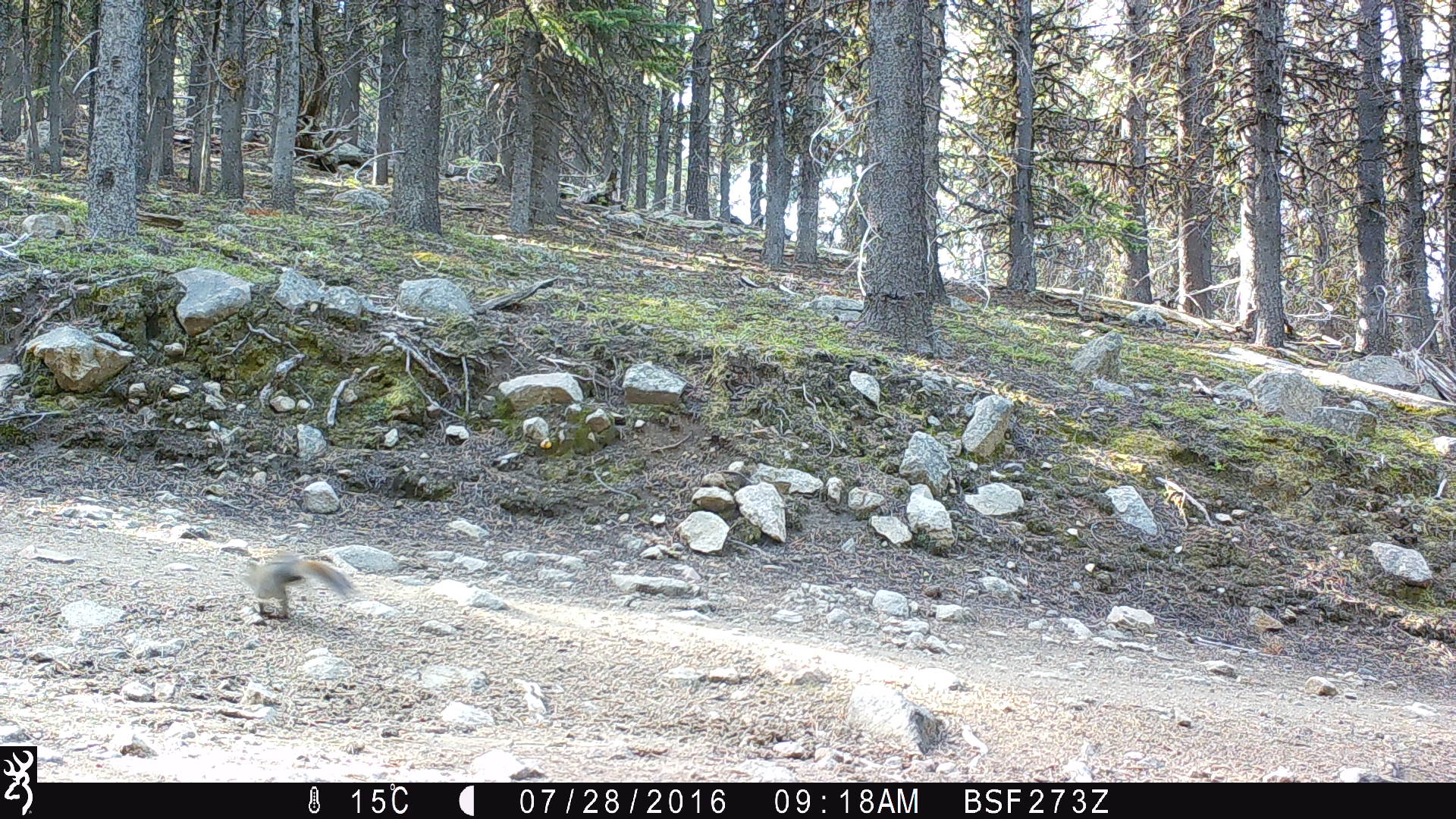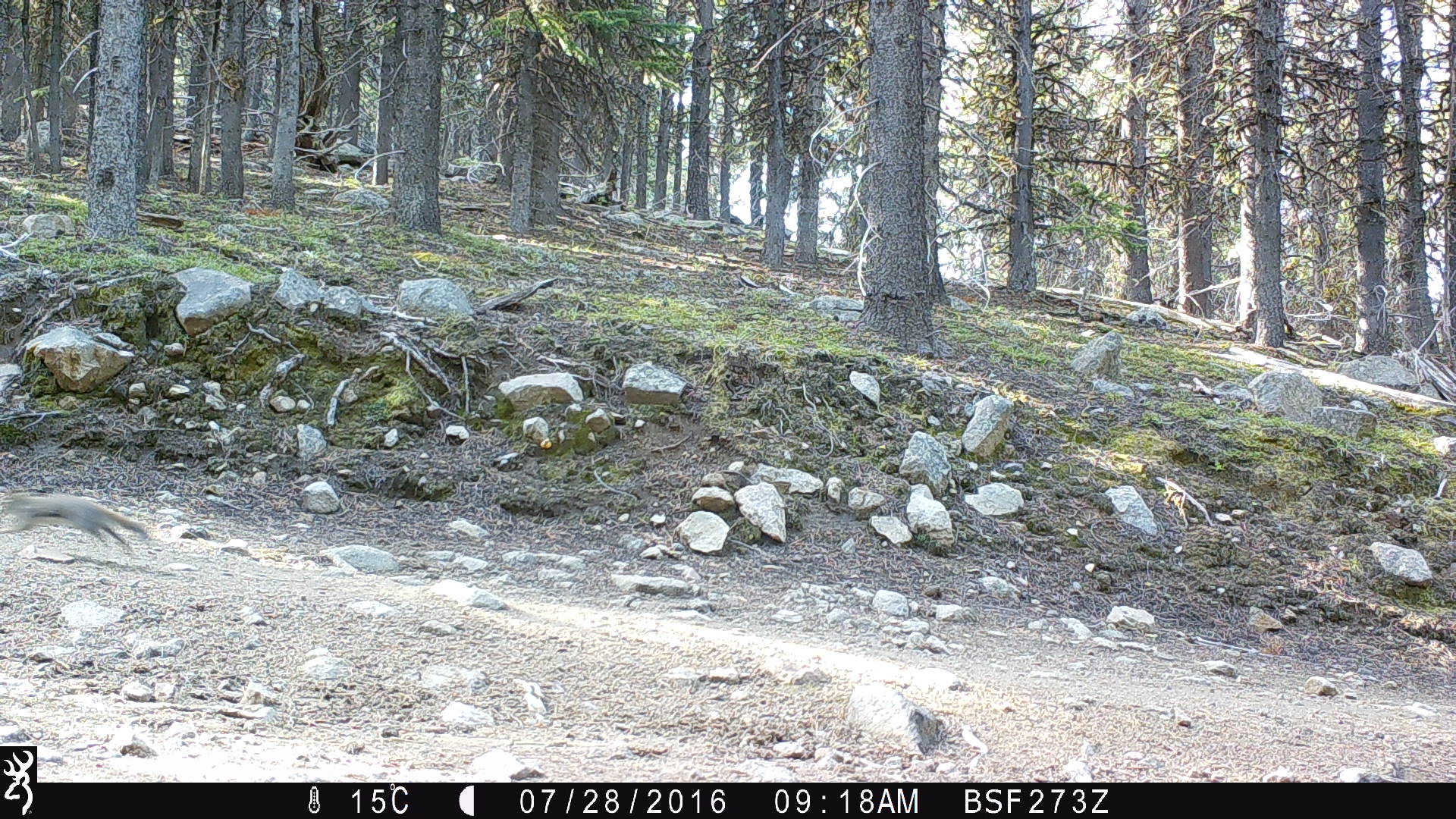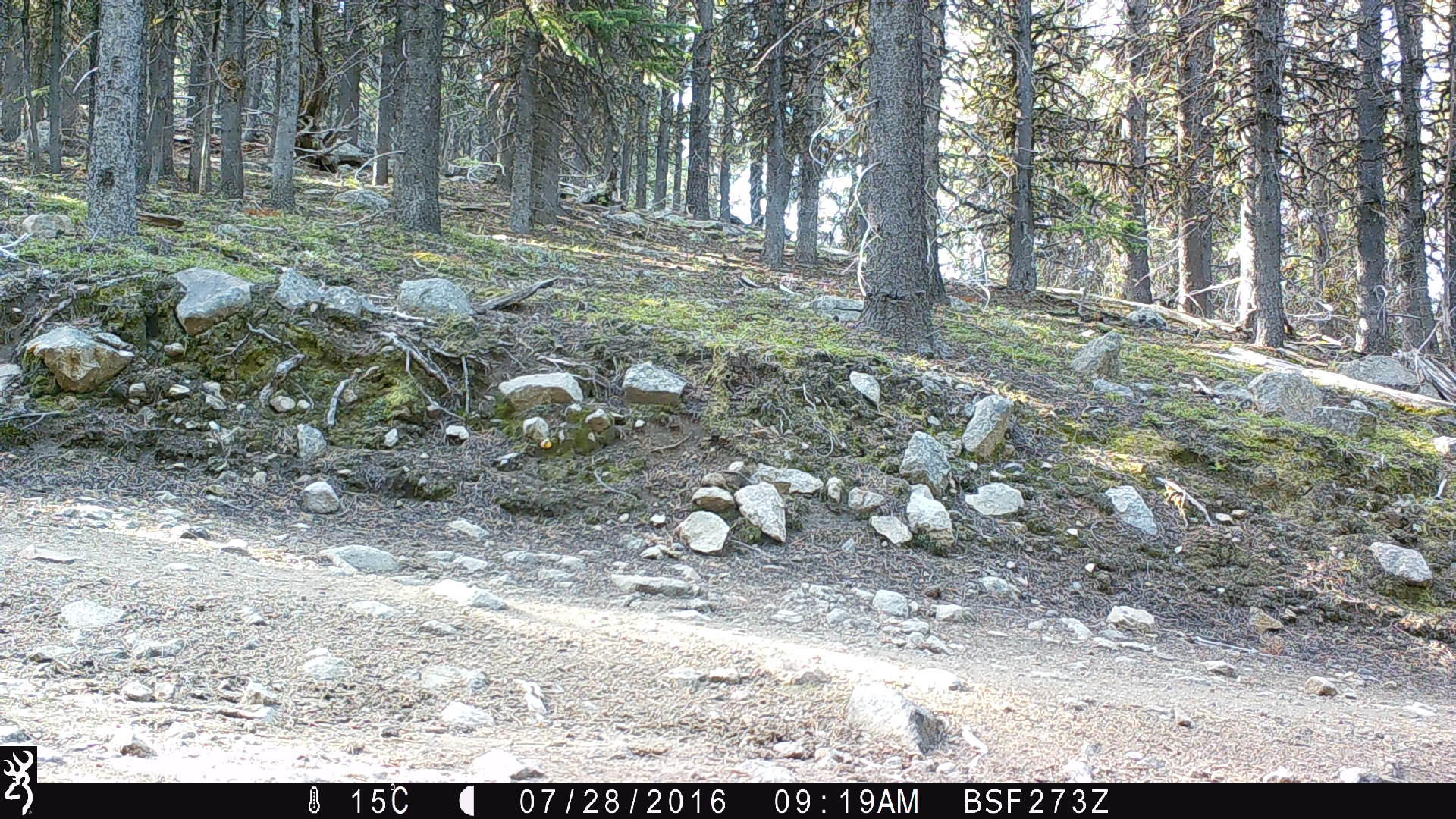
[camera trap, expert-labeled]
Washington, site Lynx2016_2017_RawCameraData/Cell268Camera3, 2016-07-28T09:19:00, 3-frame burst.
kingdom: Animalia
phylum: Chordata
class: Mammalia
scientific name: Mammalia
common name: small mammal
Small mammal (Mammalia). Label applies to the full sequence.